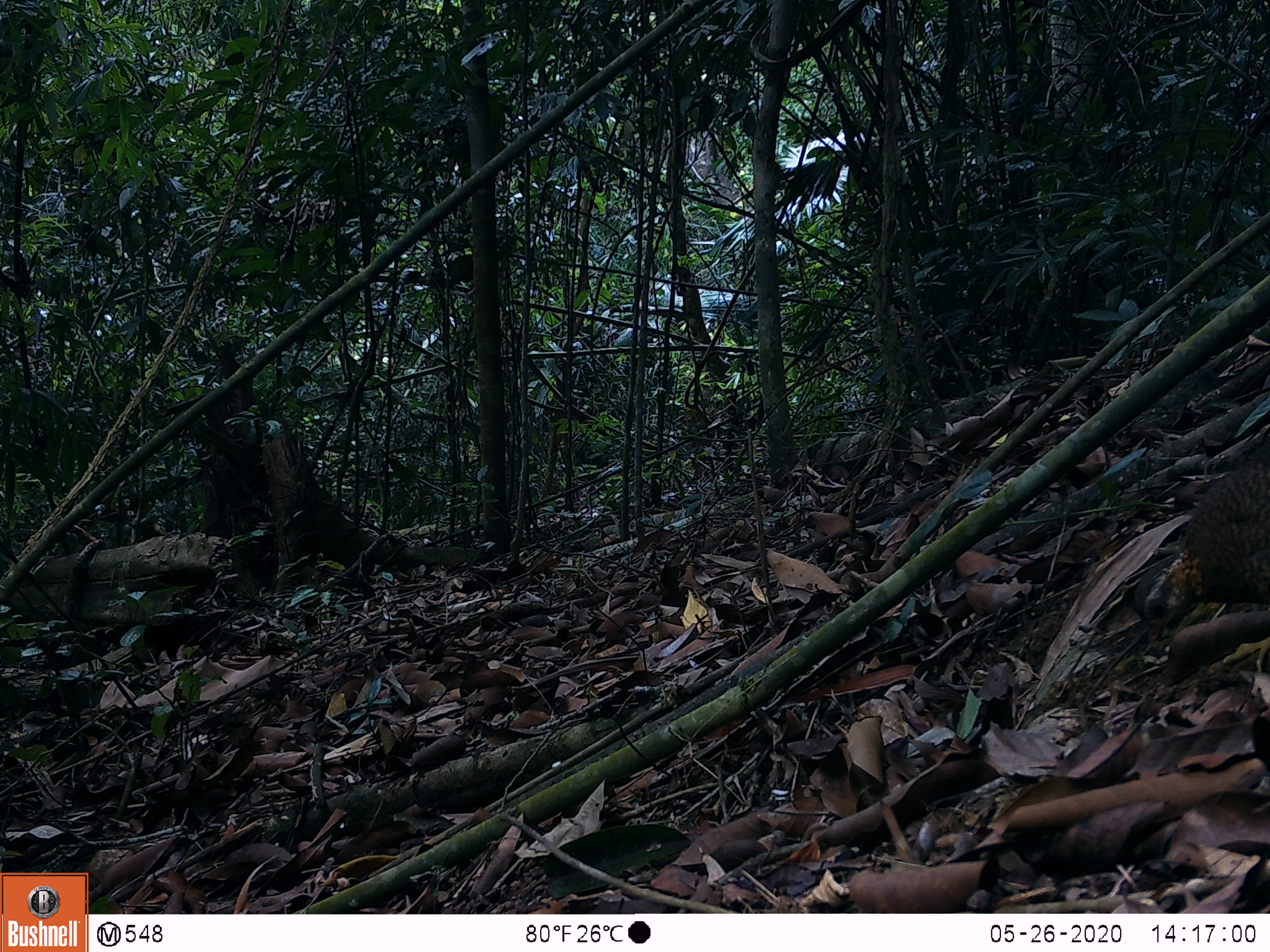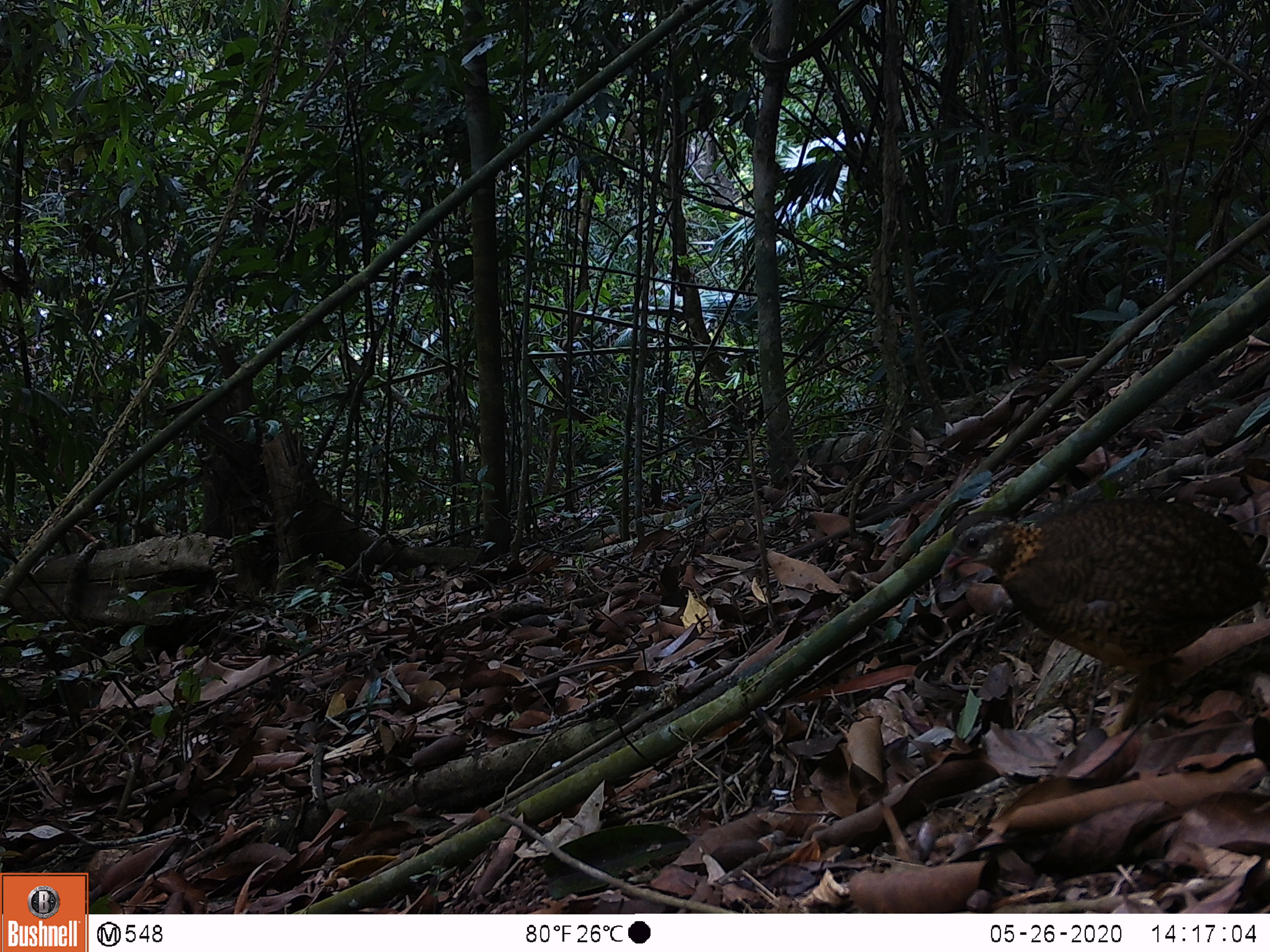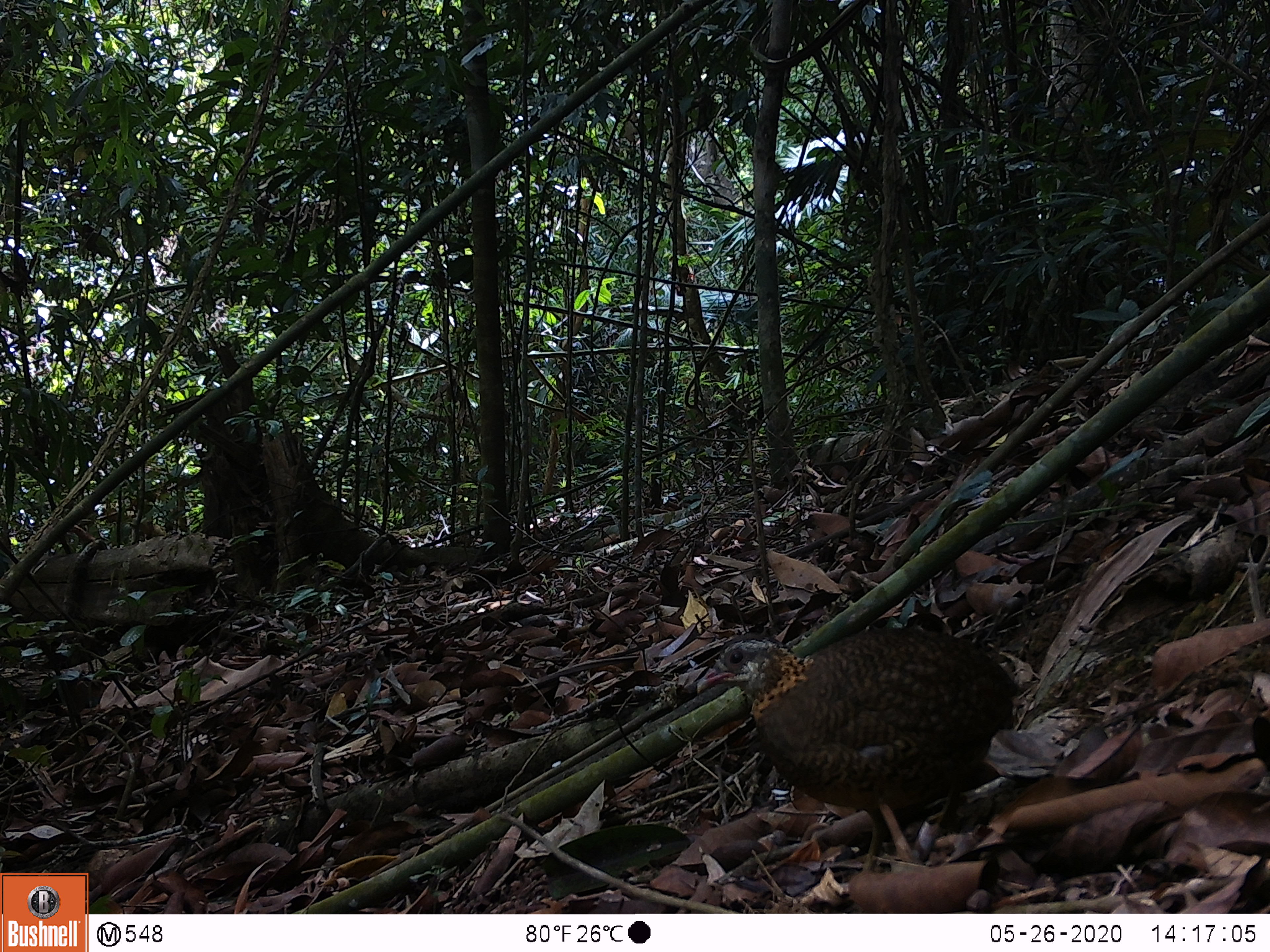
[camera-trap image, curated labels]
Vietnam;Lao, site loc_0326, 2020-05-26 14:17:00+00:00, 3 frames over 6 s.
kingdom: Animalia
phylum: Chordata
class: Aves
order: Galliformes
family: Phasianidae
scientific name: Phasianidae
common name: partridge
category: unidentified partridge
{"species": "unidentified partridge (partridge) (Phasianidae)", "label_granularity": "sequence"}